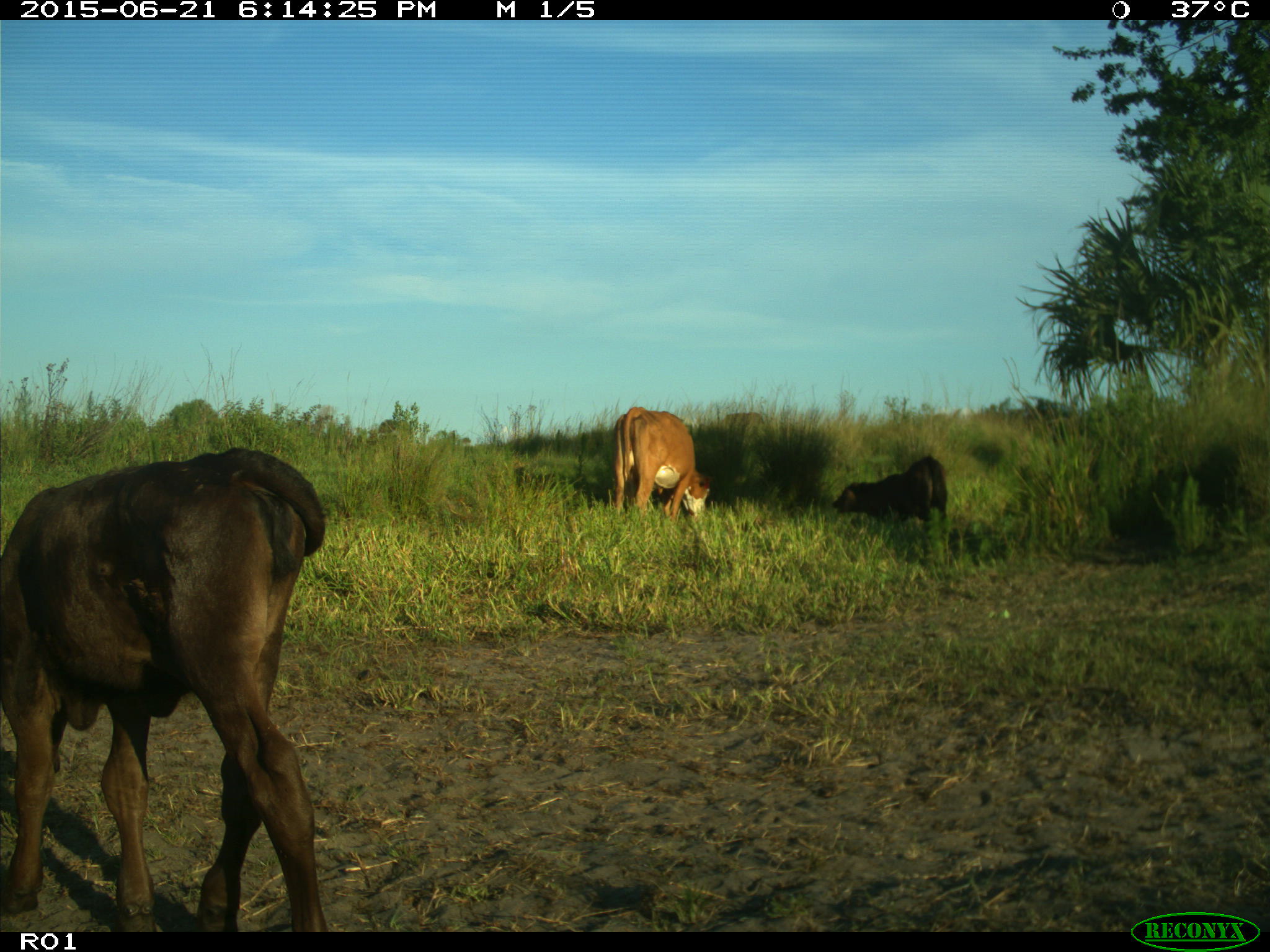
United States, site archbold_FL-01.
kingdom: Animalia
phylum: Chordata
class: Mammalia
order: Artiodactyla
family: Bovidae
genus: Bos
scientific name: Bos taurus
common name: domestic cow